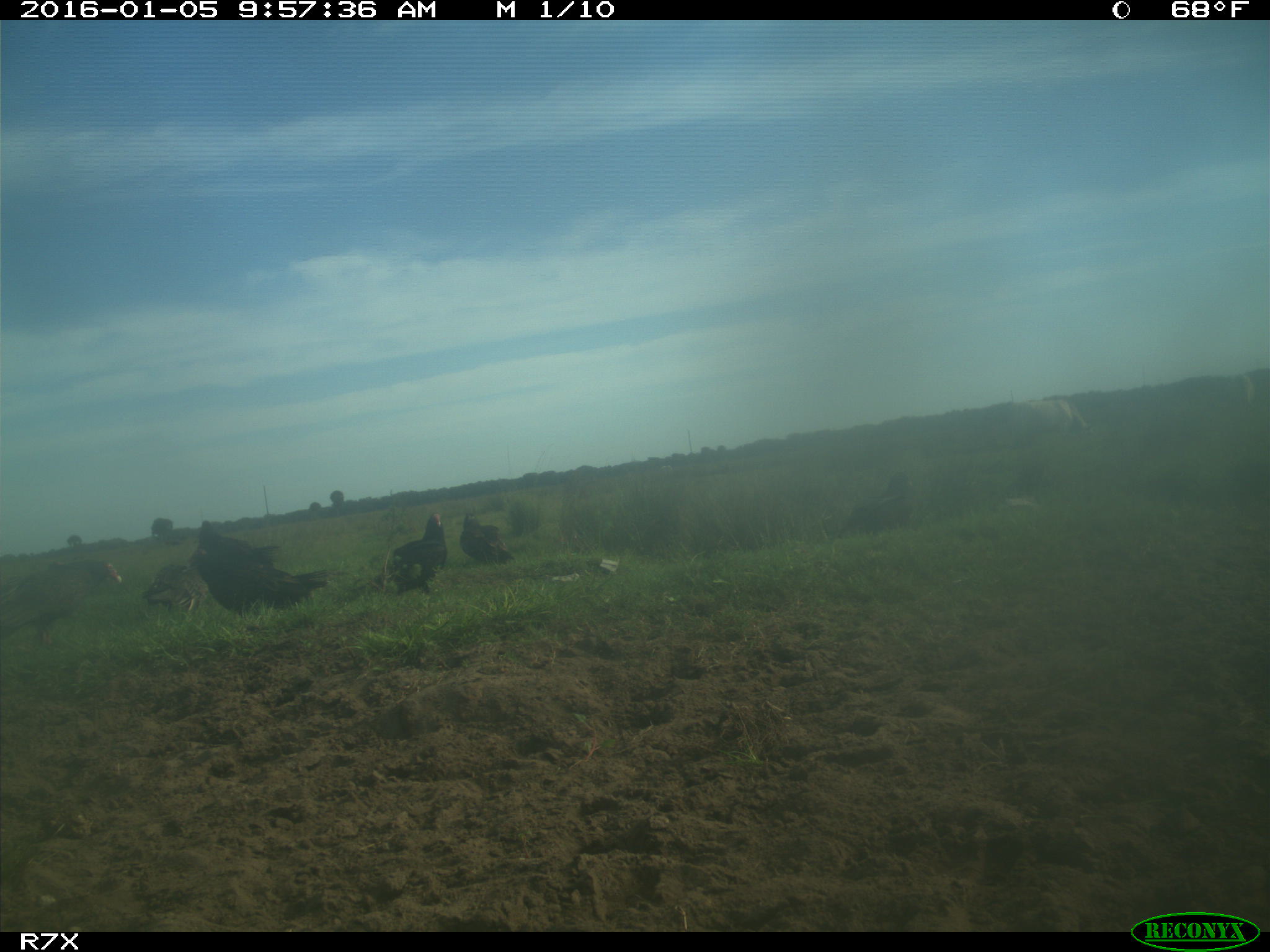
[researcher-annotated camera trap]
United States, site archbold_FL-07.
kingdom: Animalia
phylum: Chordata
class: Aves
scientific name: Aves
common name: birds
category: unidentified bird